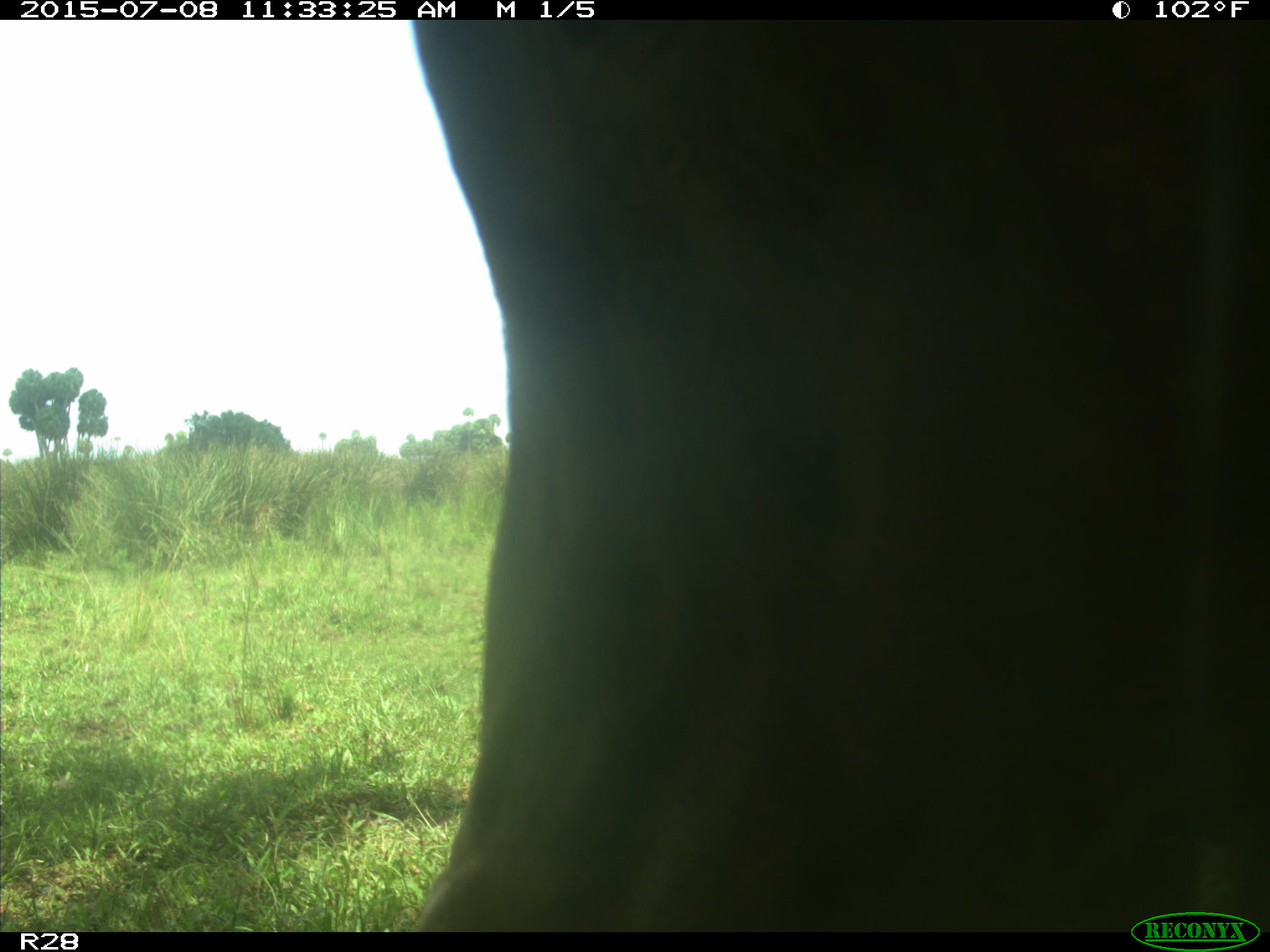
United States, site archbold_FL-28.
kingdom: Animalia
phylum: Chordata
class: Mammalia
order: Artiodactyla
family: Bovidae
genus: Bos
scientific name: Bos taurus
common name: domestic cow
Bos taurus (domestic cow).